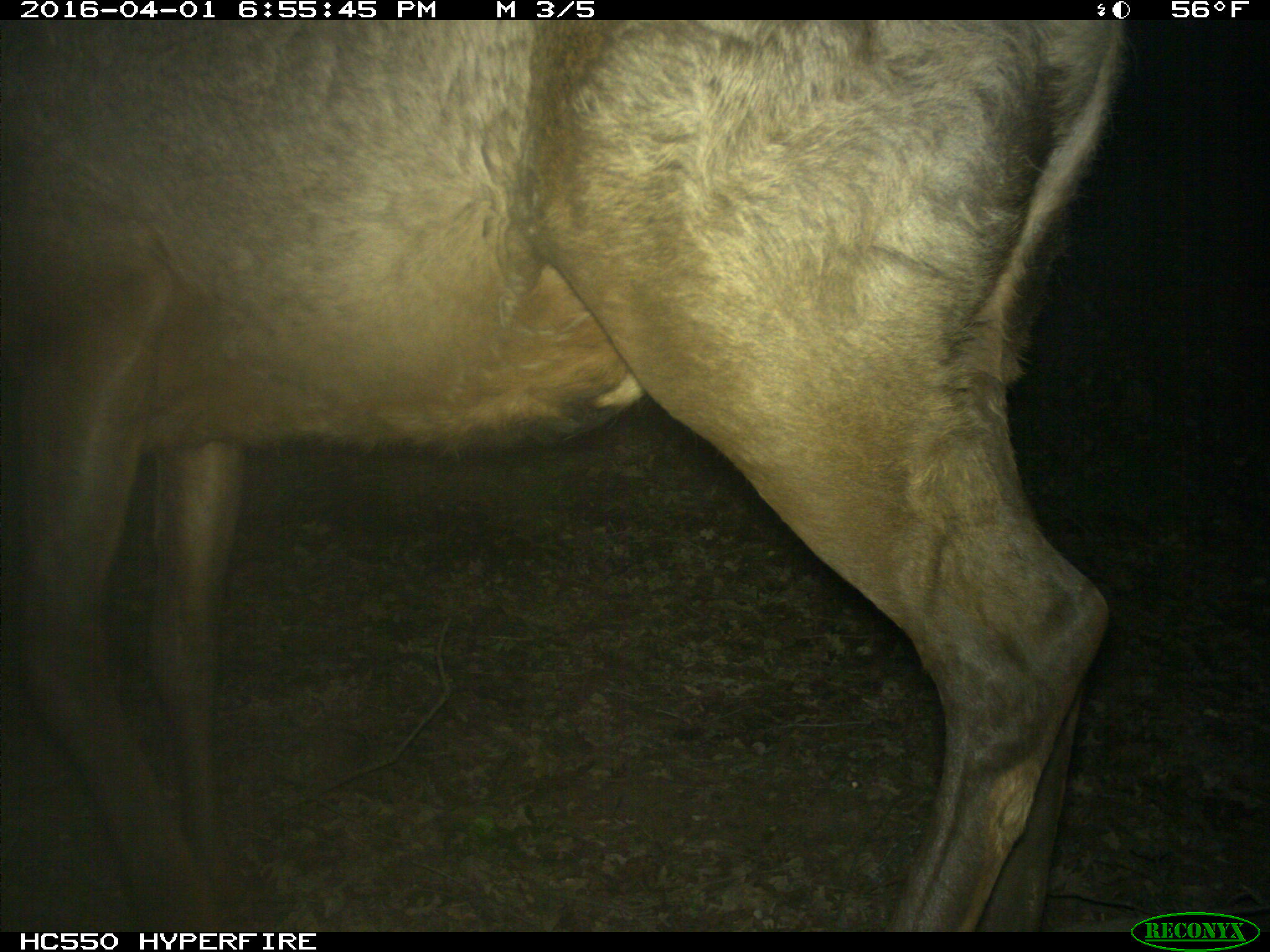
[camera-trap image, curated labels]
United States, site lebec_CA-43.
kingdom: Animalia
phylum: Chordata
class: Mammalia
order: Artiodactyla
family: Cervidae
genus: Cervus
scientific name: Cervus canadensis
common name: elk